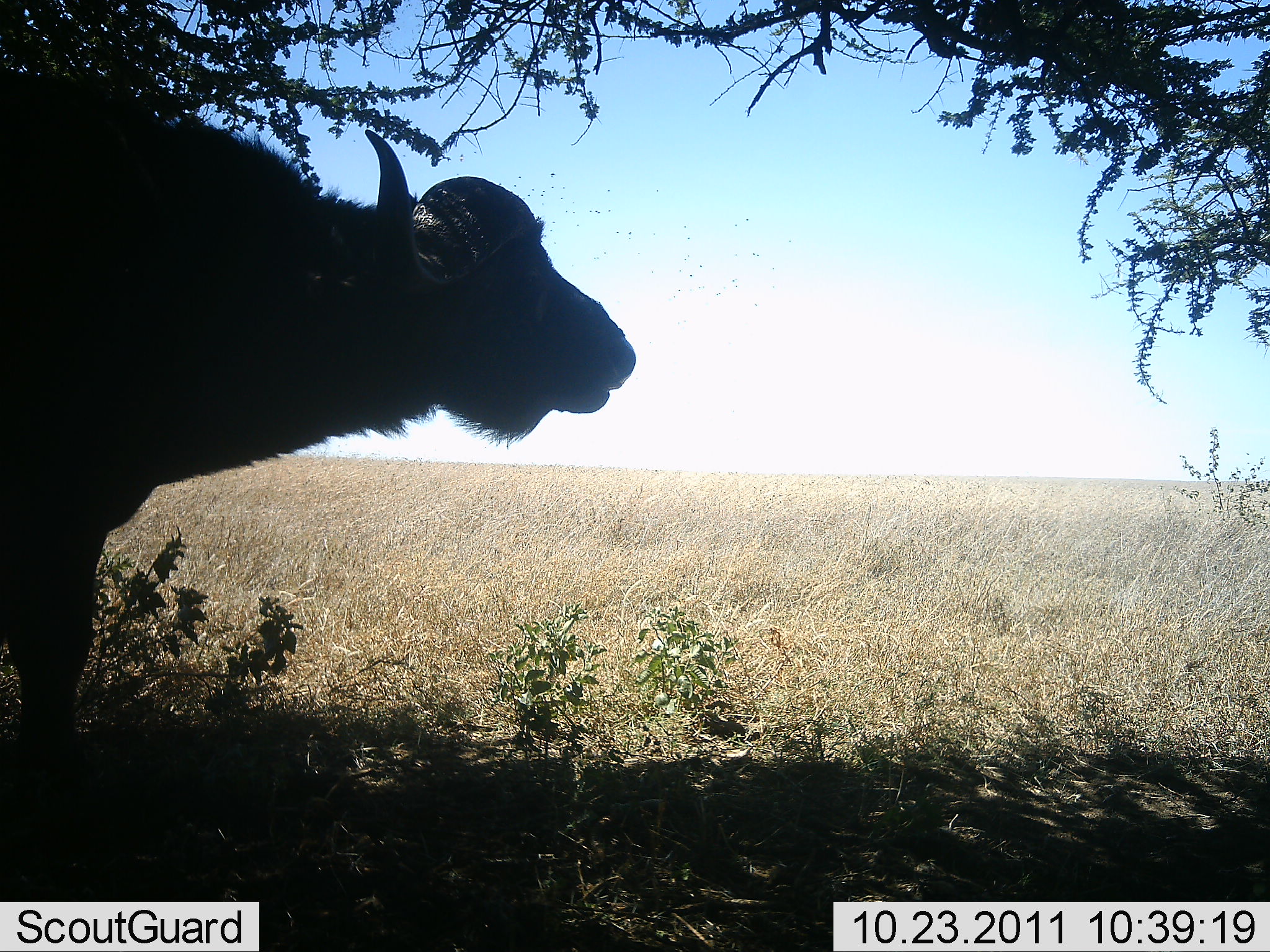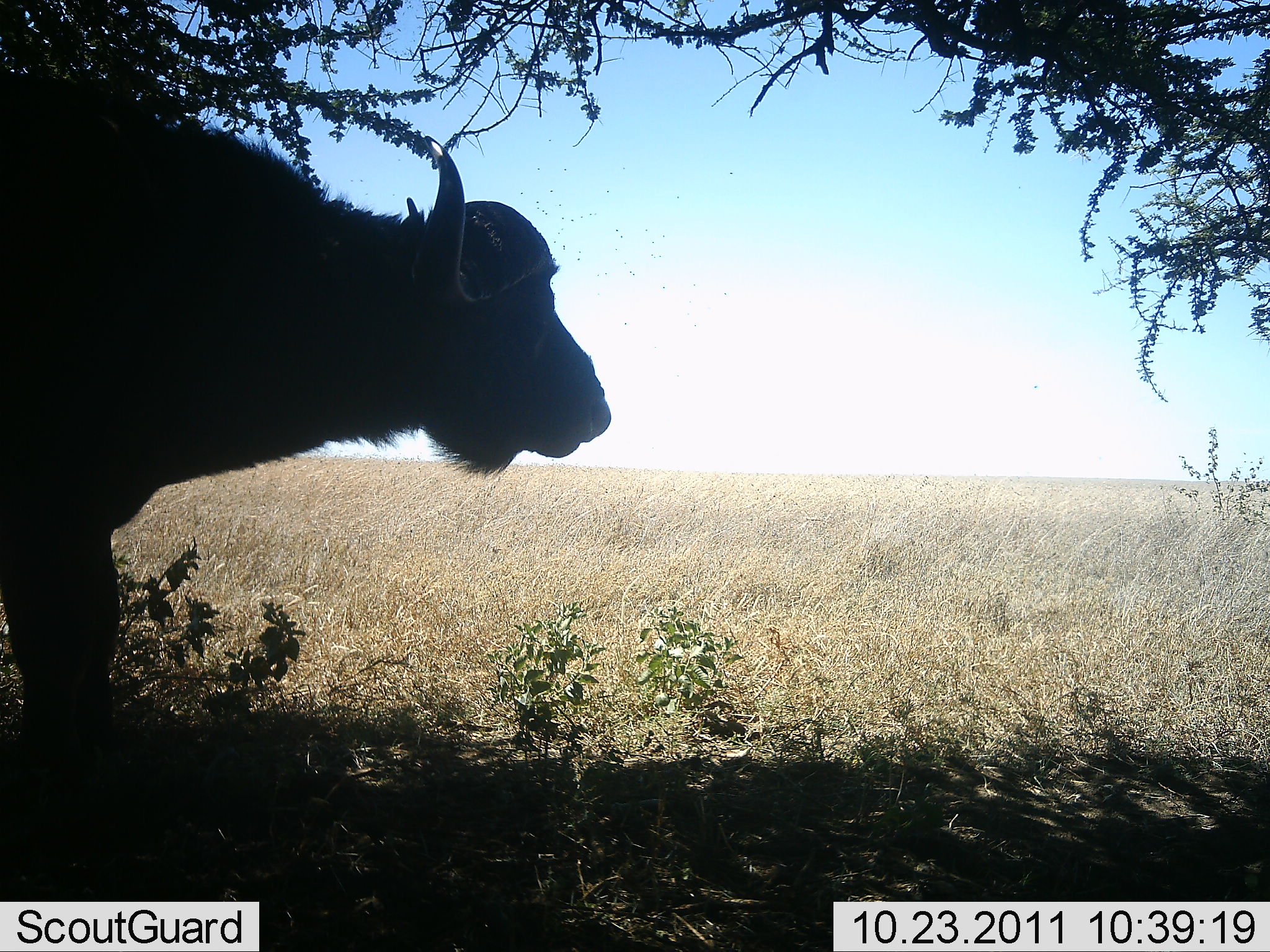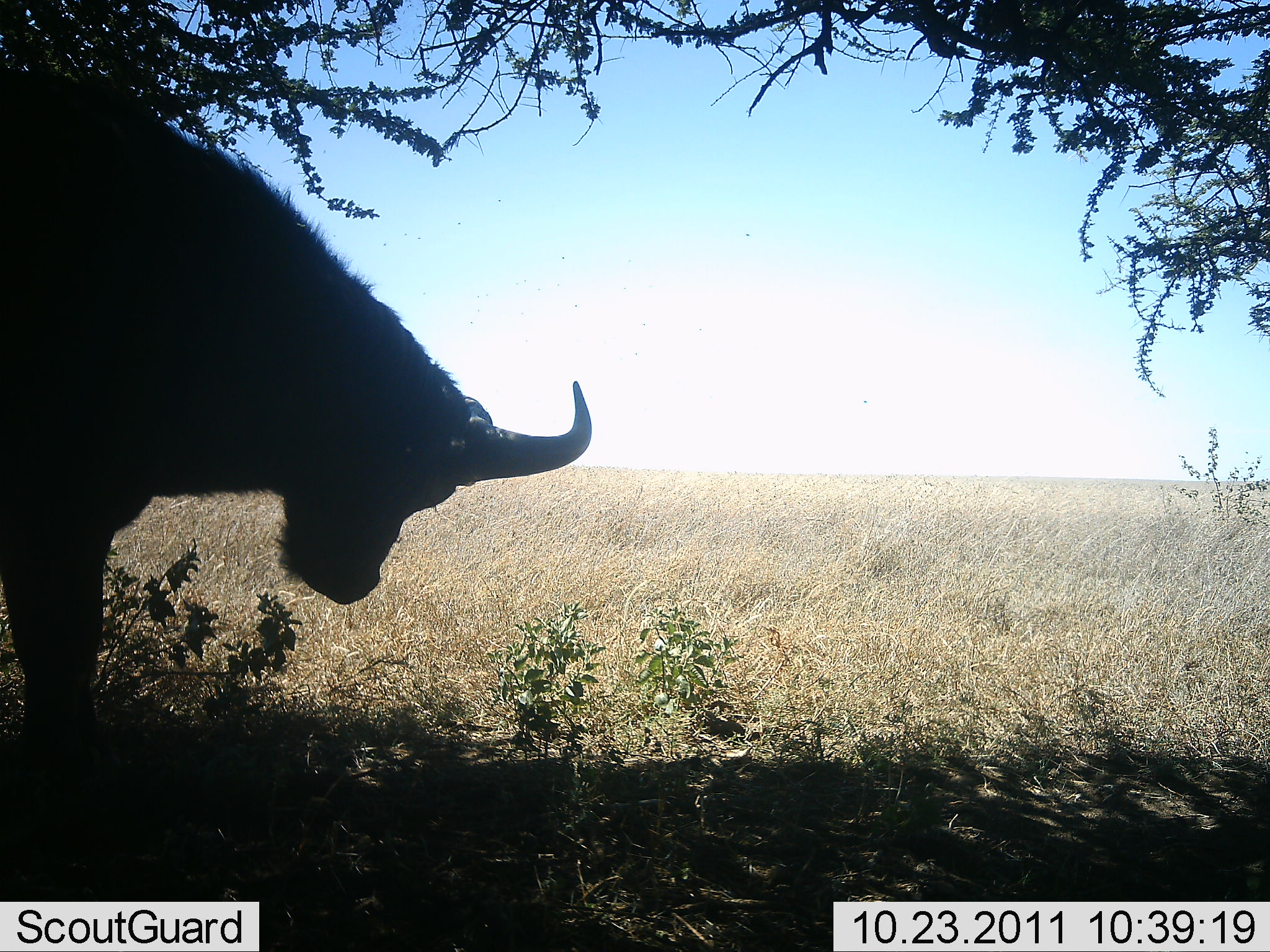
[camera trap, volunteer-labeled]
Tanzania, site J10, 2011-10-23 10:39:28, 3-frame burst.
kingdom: Animalia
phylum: Chordata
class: Mammalia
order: Artiodactyla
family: Bovidae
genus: Syncerus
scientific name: Syncerus caffer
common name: cape buffalo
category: buffalo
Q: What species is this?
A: Buffalo (cape buffalo) (Syncerus caffer).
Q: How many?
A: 1.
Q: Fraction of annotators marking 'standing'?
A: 91%.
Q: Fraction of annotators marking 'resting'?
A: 0%.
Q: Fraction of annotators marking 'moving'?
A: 0%.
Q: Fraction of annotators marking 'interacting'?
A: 0%.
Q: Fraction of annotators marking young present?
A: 0%.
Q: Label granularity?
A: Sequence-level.